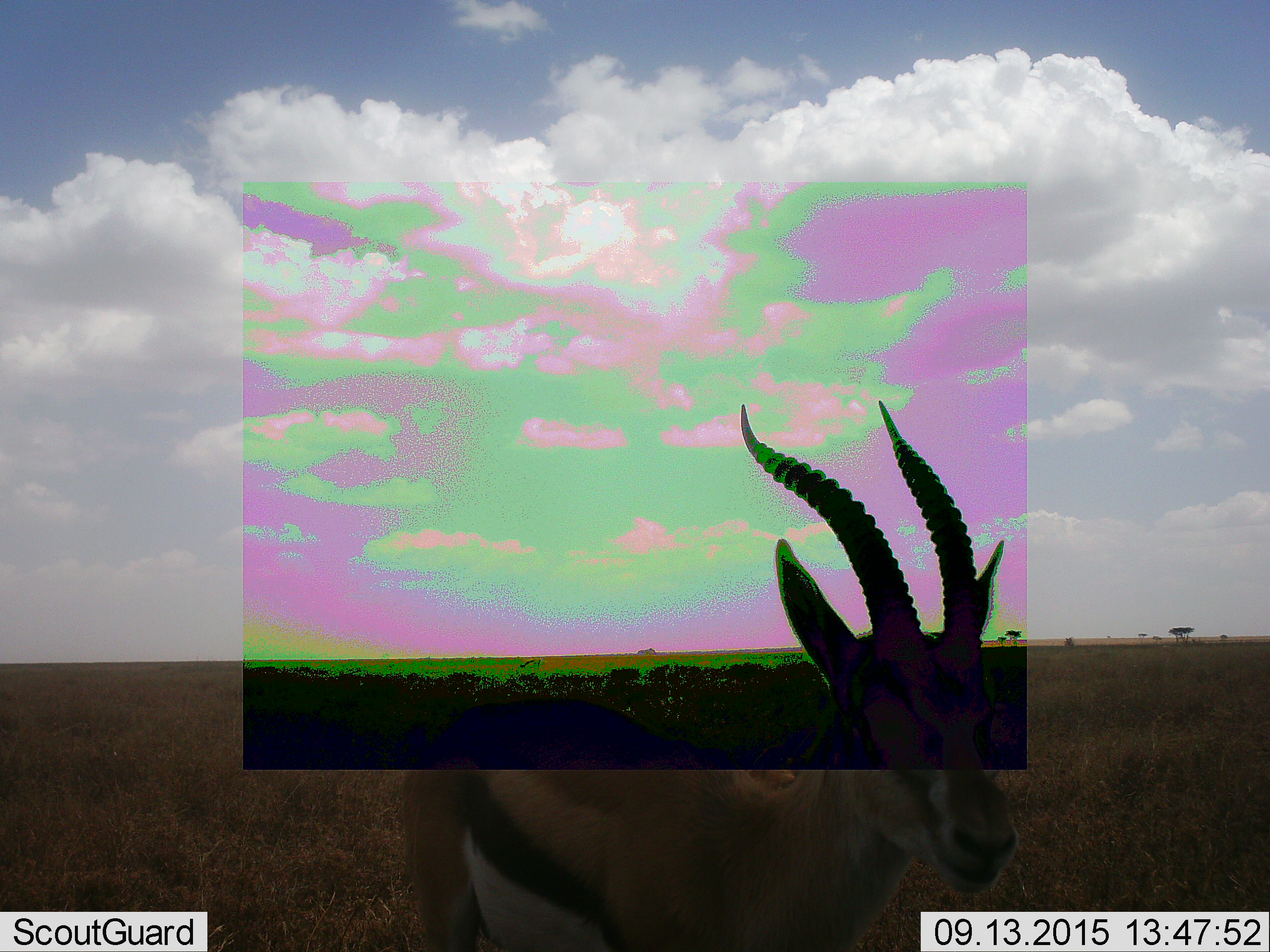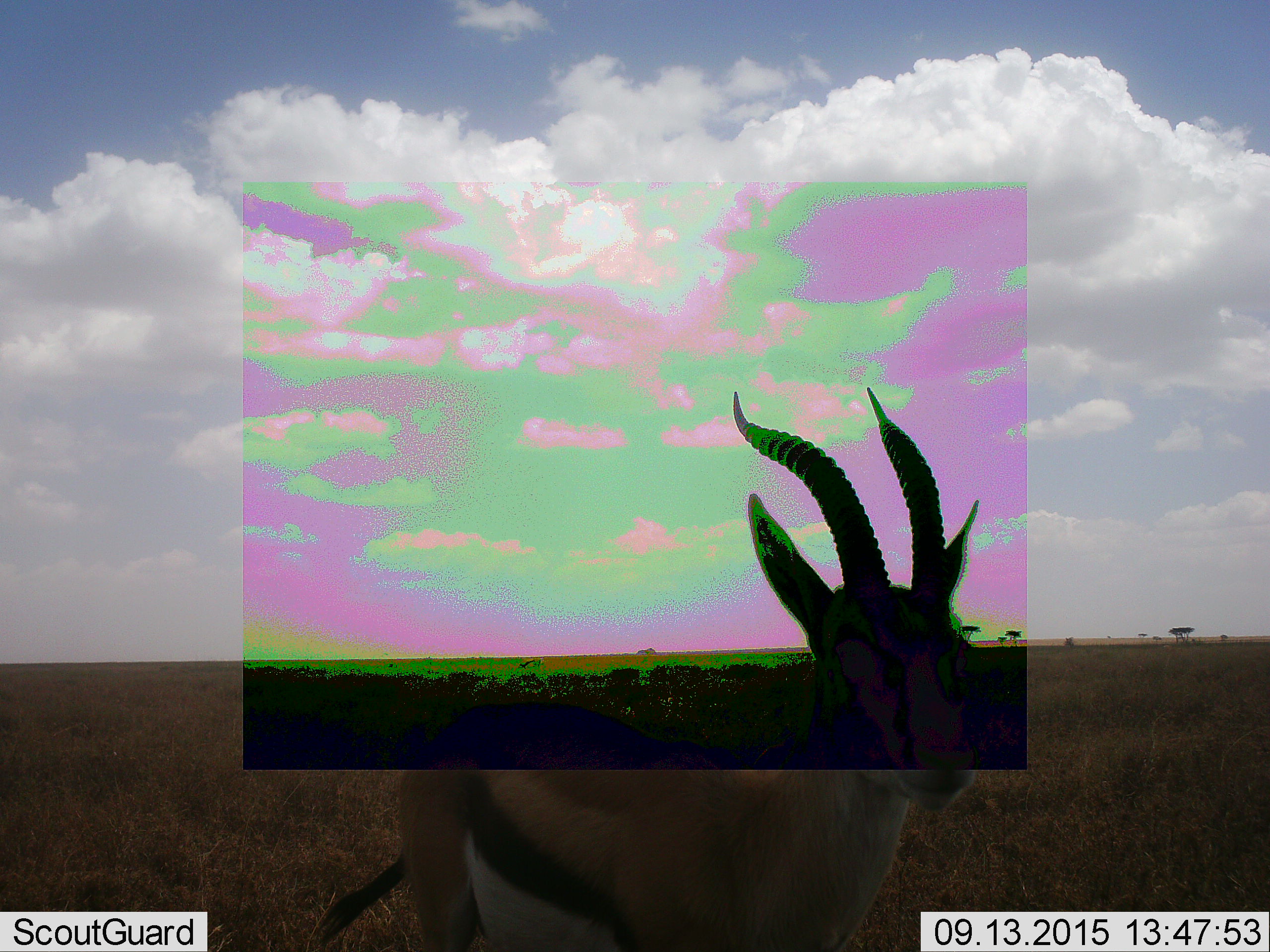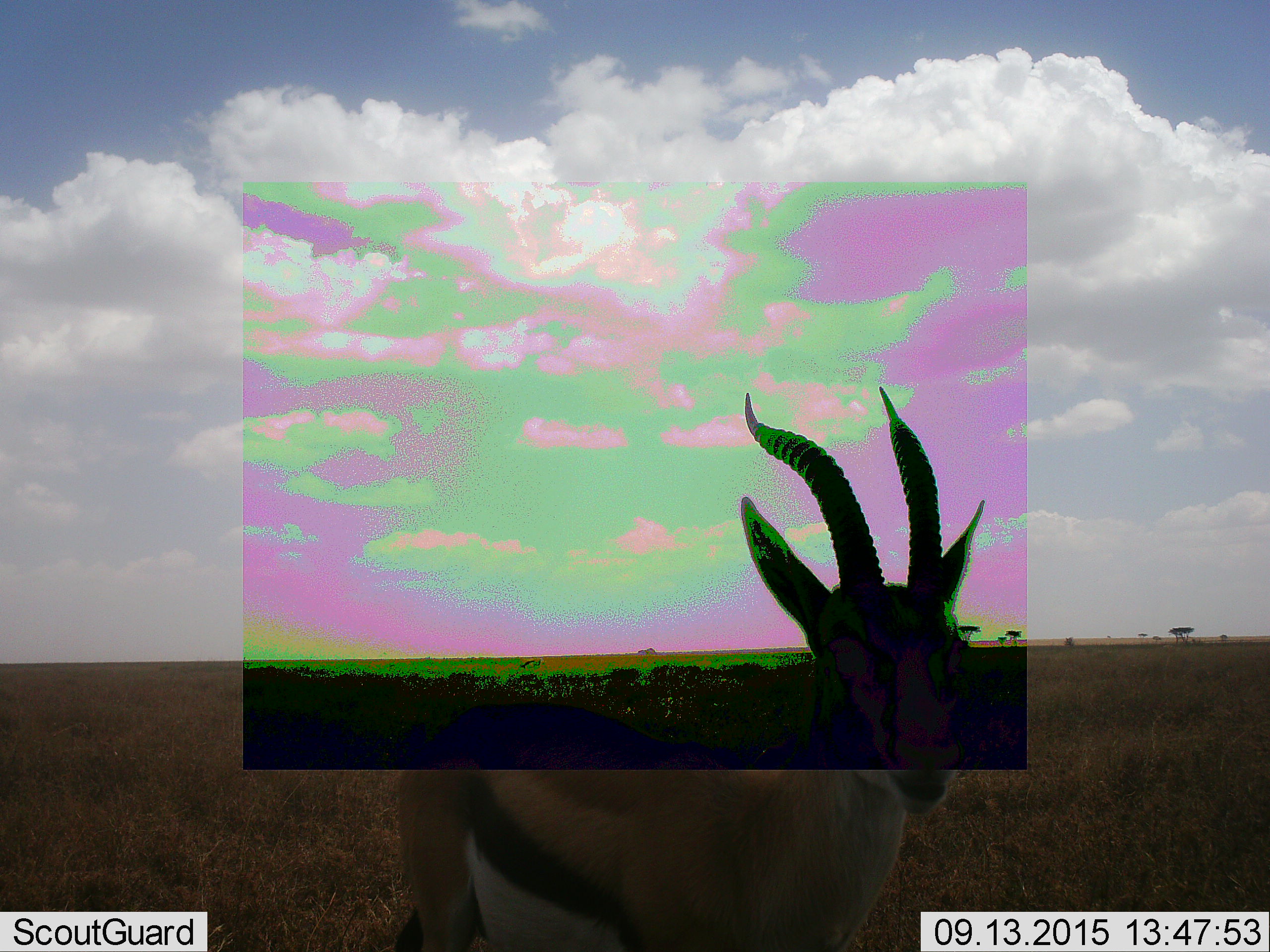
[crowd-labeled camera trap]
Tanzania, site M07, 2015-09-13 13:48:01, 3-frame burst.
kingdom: Animalia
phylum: Chordata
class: Mammalia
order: Artiodactyla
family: Bovidae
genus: Eudorcas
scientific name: Eudorcas thomsonii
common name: thomson's gazelle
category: gazellethomsons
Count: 1.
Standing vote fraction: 100%.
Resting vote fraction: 0%.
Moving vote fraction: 12%.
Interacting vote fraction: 0%.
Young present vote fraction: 0%.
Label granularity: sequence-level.